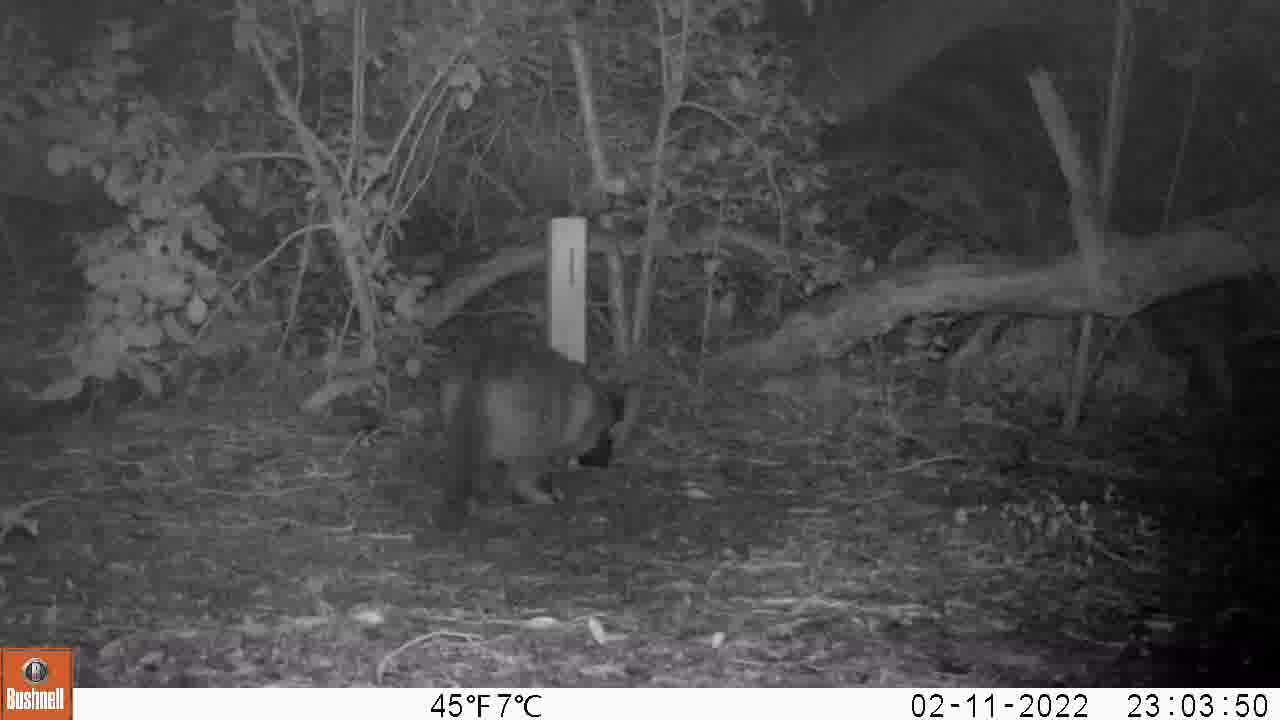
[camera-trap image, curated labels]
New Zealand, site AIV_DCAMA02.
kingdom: Animalia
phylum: Chordata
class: Mammalia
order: Carnivora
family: Felidae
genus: Felis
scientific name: Felis catus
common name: domestic cat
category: cat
Cat (domestic cat) (Felis catus).